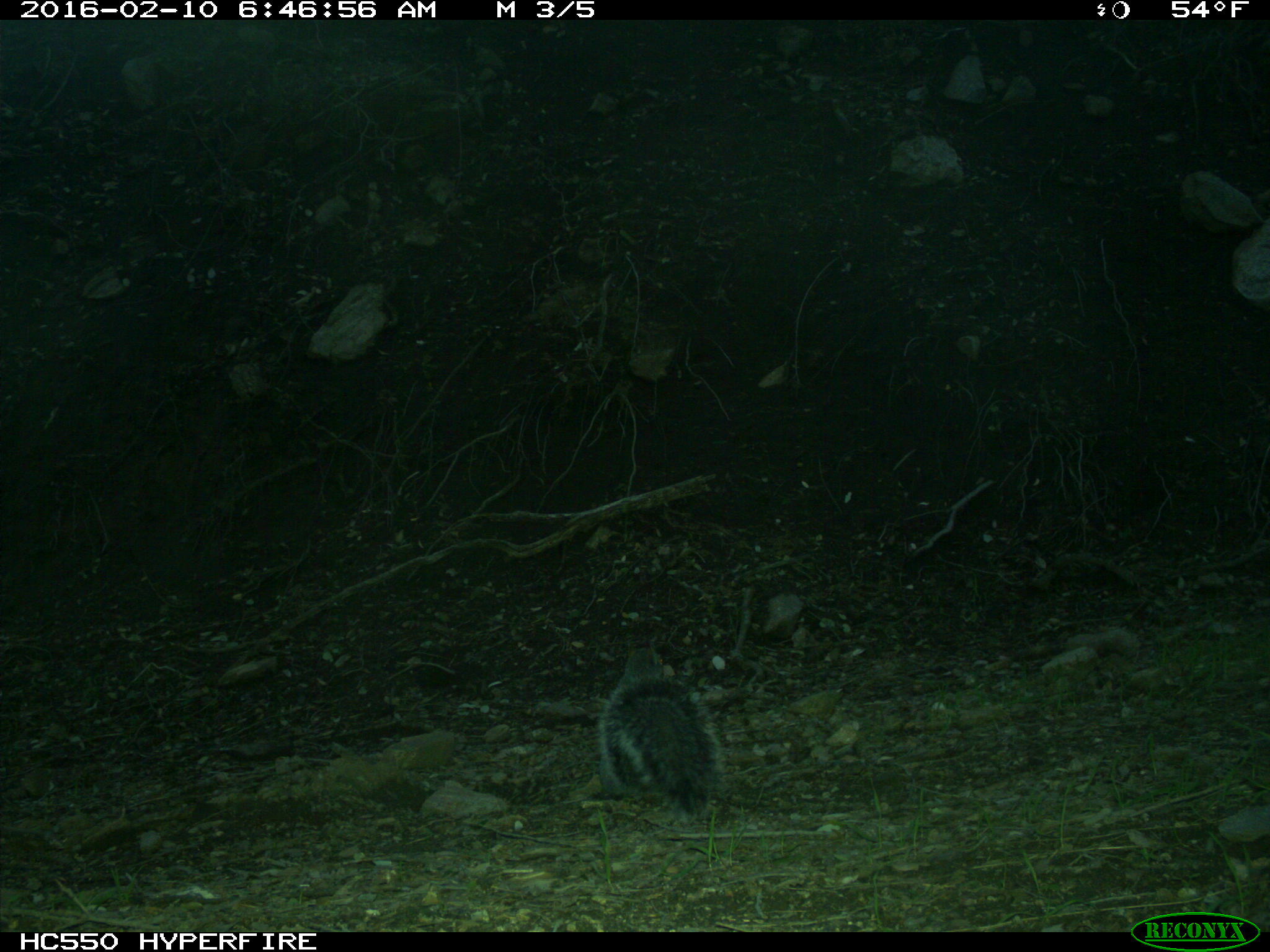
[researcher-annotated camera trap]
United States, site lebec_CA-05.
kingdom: Animalia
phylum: Chordata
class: Mammalia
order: Rodentia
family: Sciuridae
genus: Sciurus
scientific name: Sciurus carolinensis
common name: eastern gray squirrel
Sciurus carolinensis (eastern gray squirrel).